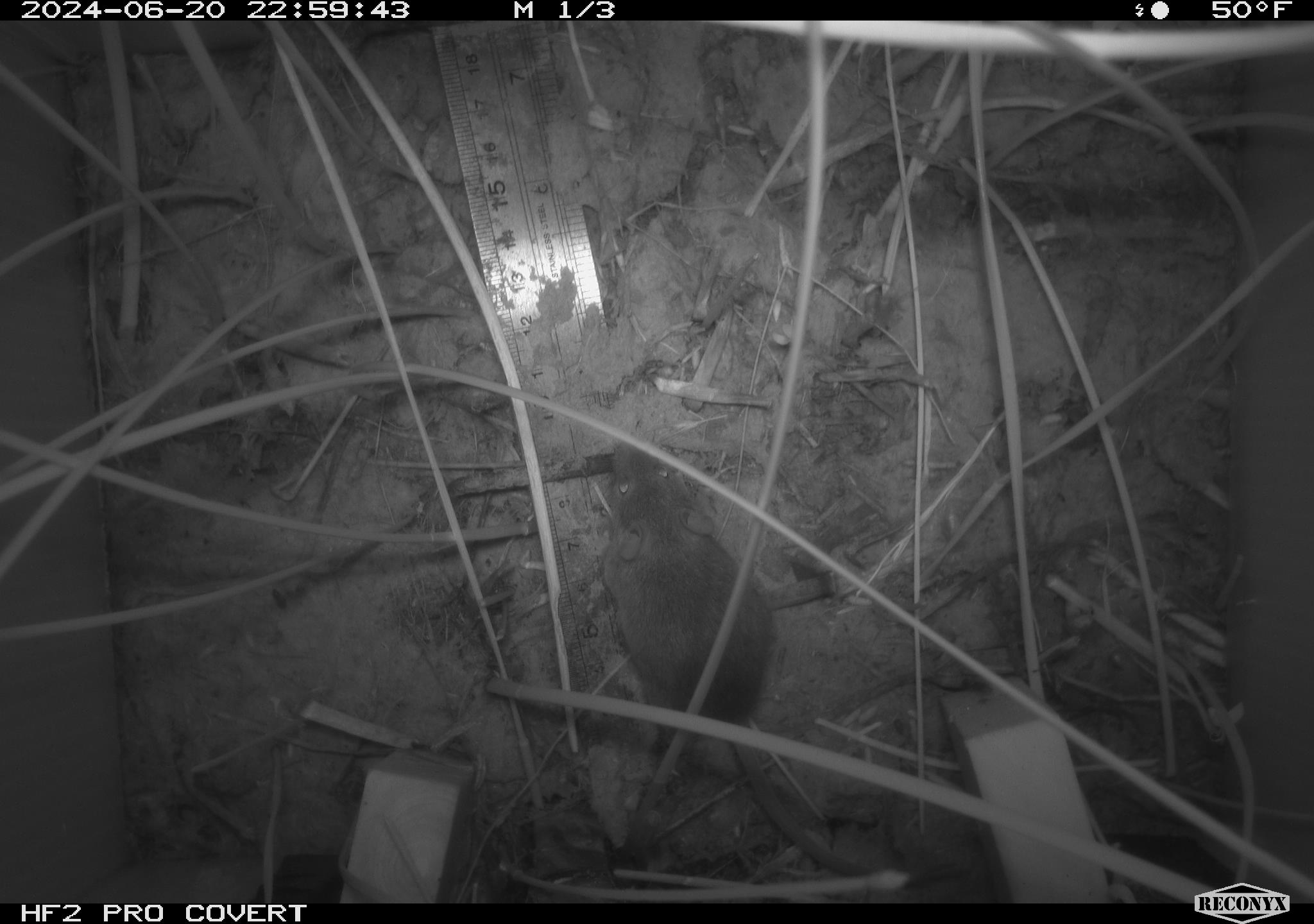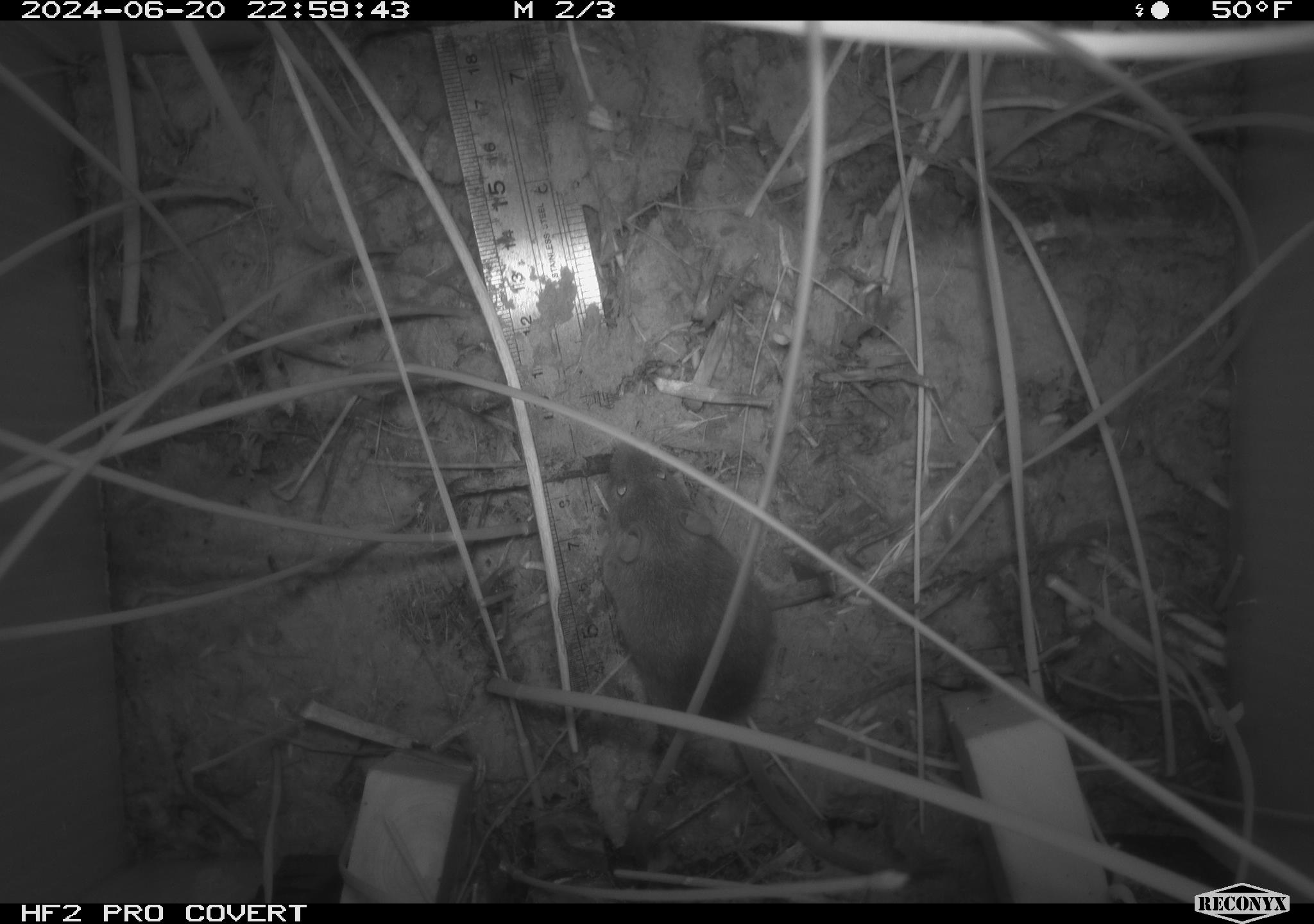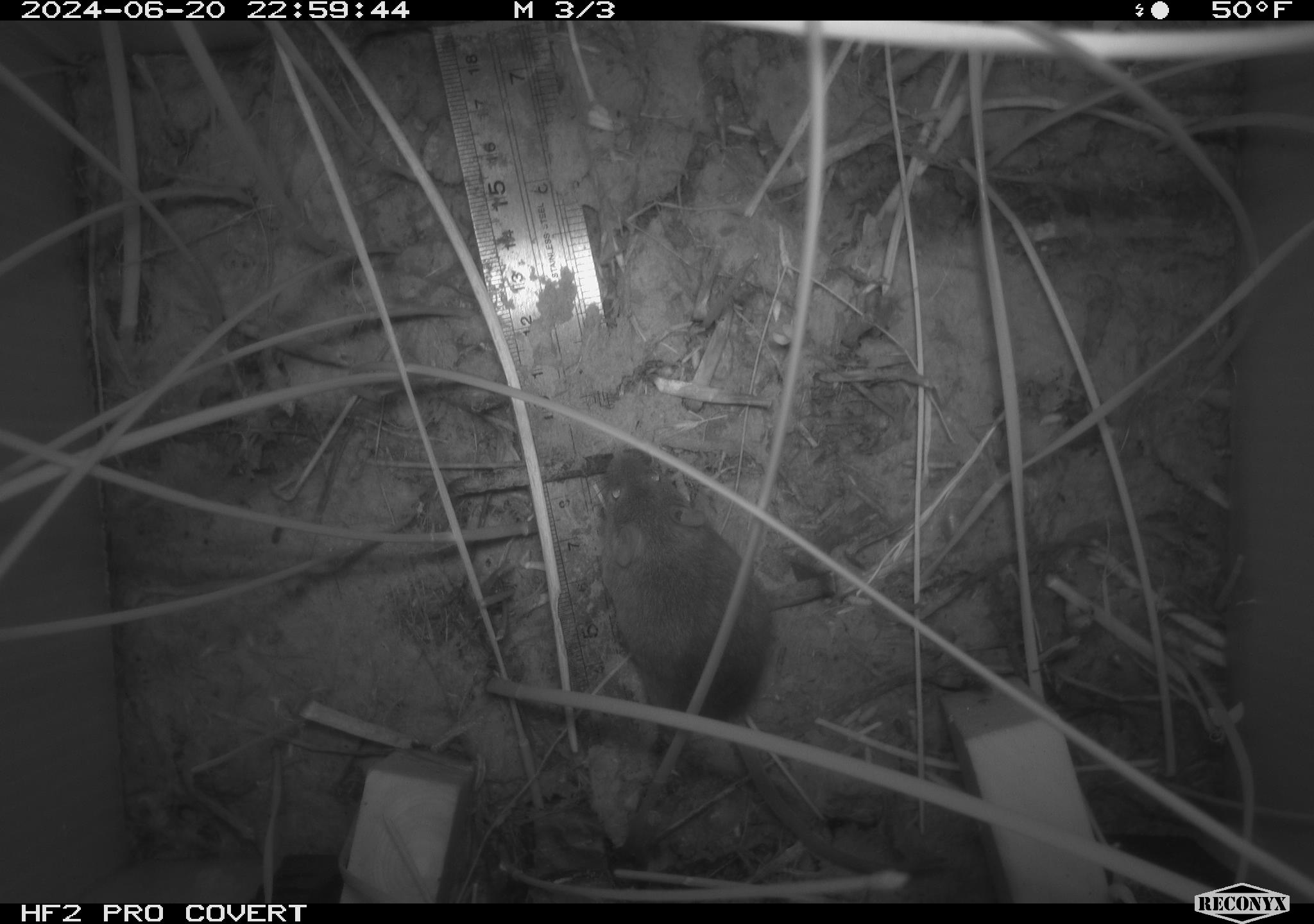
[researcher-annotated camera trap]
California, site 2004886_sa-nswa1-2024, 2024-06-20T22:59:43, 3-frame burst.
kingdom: Animalia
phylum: Chordata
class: Mammalia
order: Rodentia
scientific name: Rodentia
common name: rodent